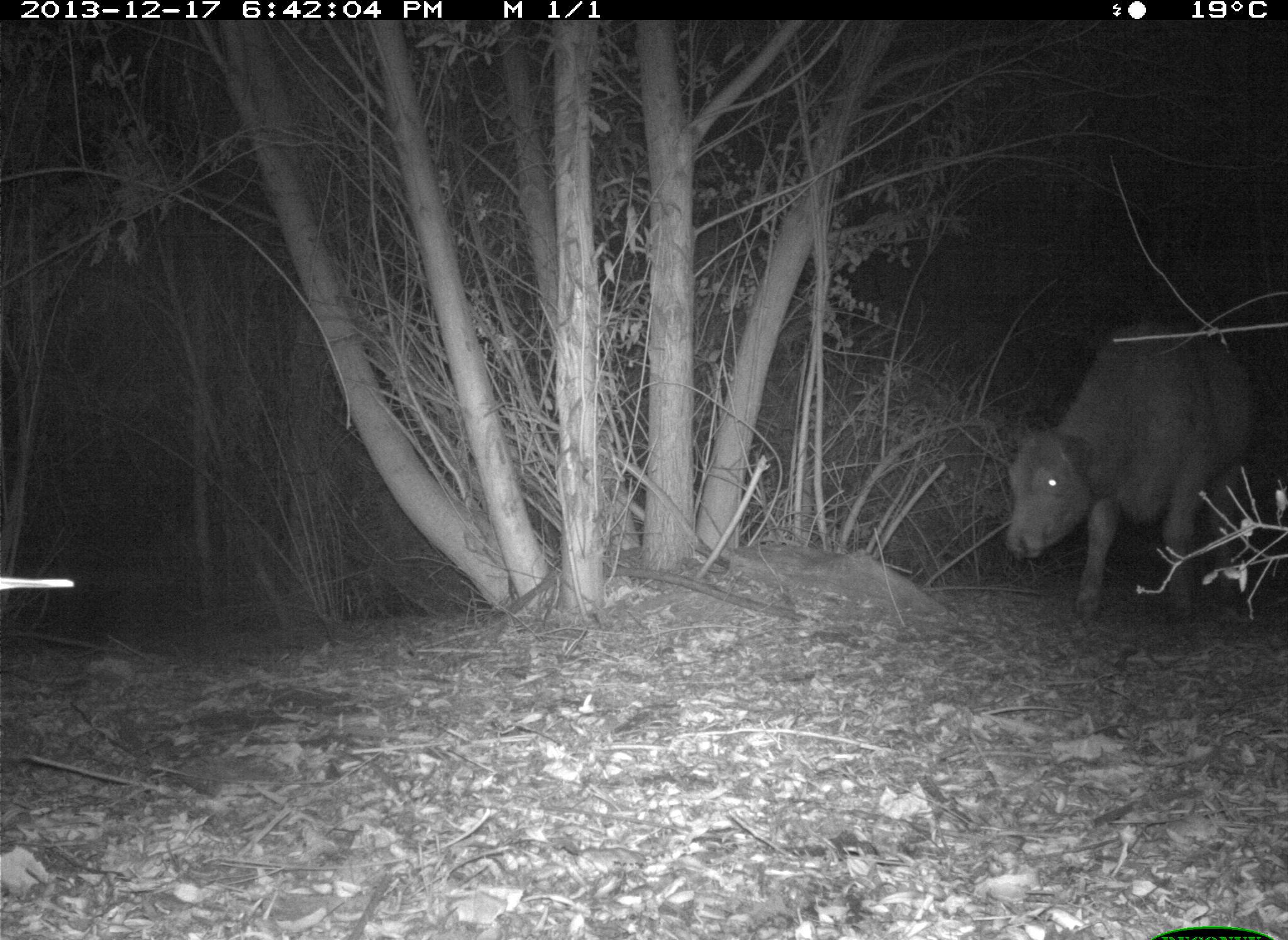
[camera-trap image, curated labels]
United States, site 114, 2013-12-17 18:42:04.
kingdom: Animalia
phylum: Chordata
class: Mammalia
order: Artiodactyla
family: Bovidae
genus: Bos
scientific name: Bos taurus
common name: cow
Cow (Bos taurus).